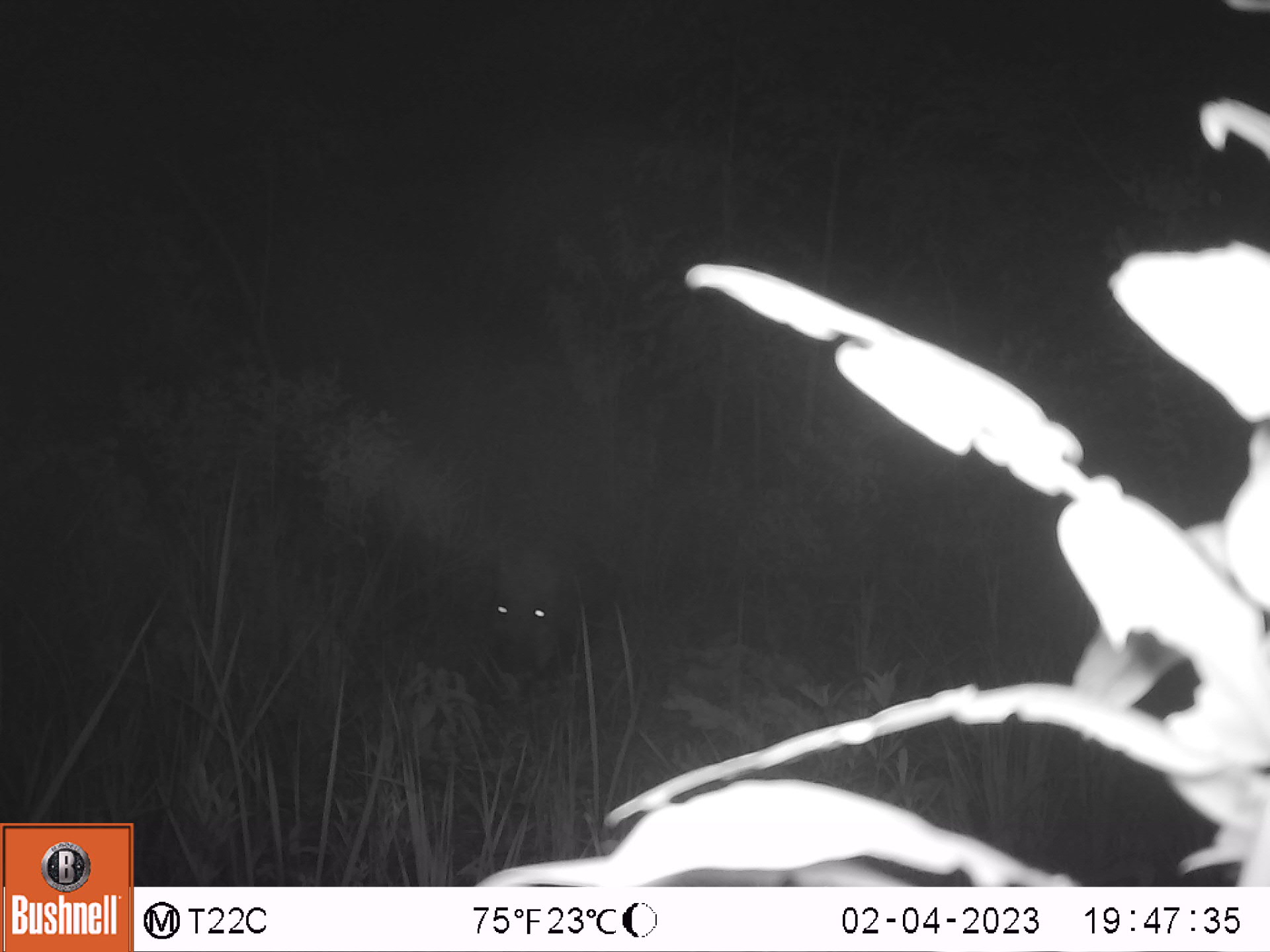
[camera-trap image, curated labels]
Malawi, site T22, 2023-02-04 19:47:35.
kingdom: Animalia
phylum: Chordata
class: Mammalia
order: Artiodactyla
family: Suidae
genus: Potamochoerus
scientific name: Potamochoerus larvatus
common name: bushpig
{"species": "bushpig (Potamochoerus larvatus)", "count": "1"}